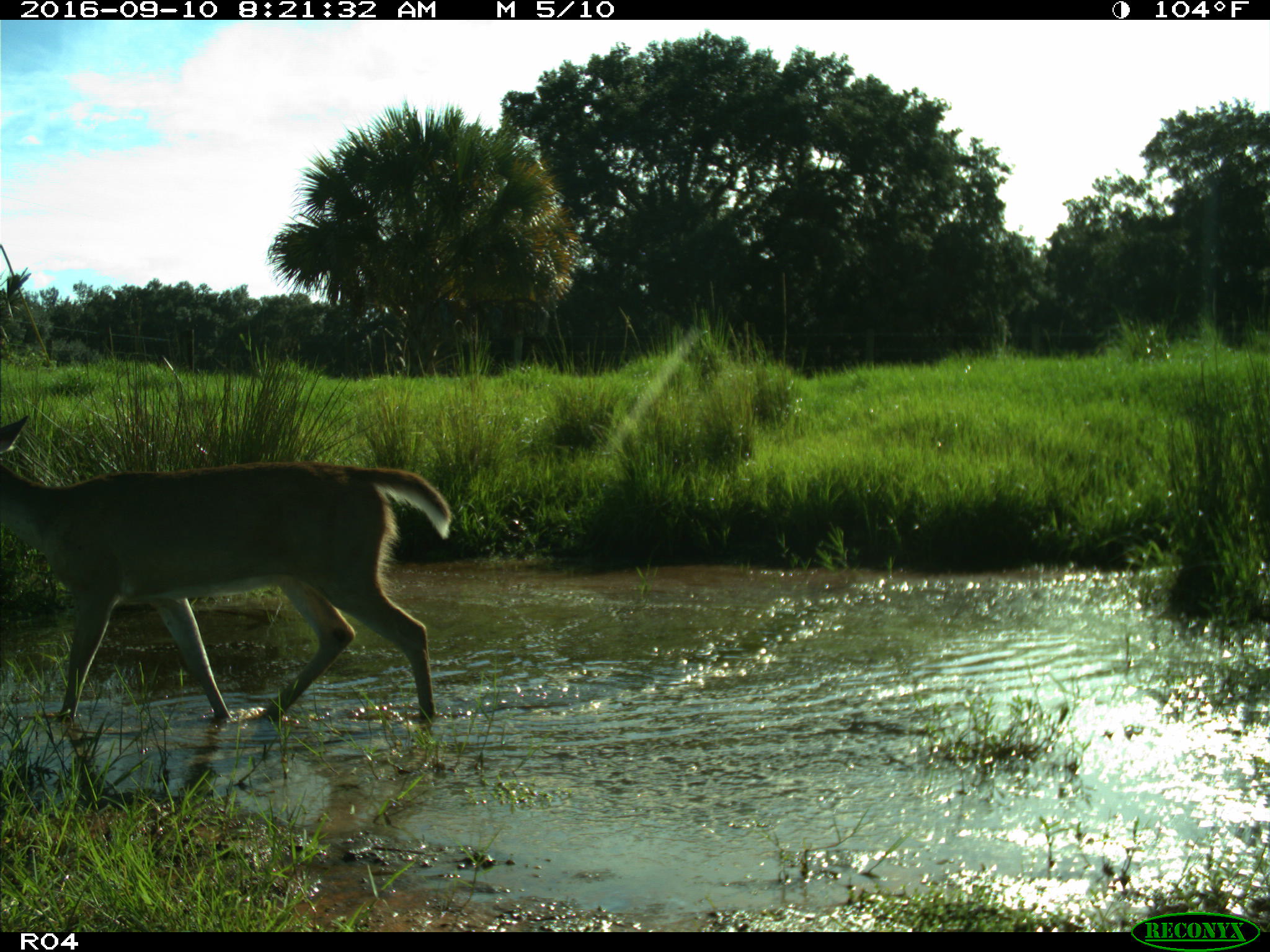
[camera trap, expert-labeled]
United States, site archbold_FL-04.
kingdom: Animalia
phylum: Chordata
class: Mammalia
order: Artiodactyla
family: Cervidae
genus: Odocoileus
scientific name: Odocoileus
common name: deer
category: unidentified deer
Unidentified deer (deer) (Odocoileus).